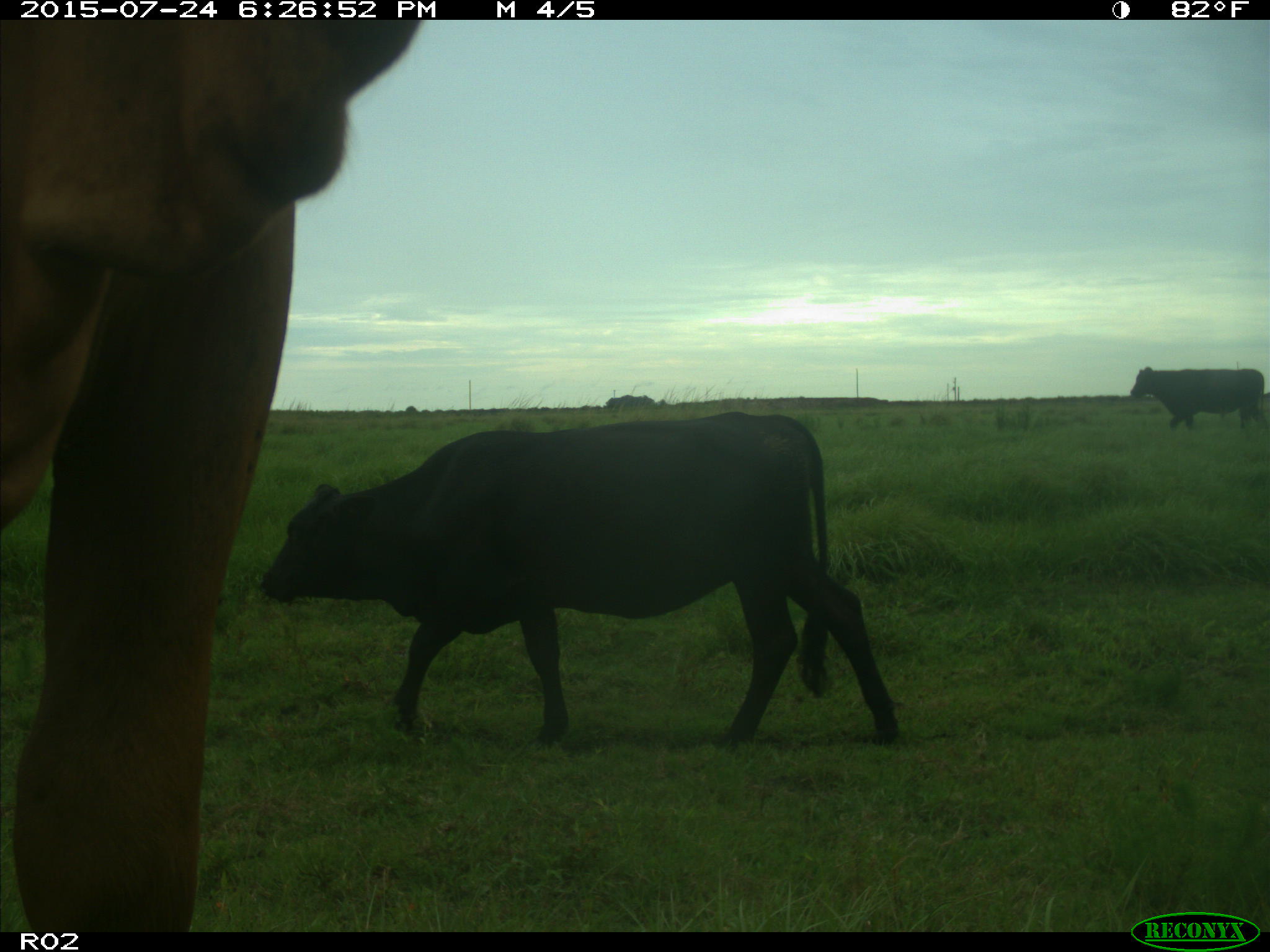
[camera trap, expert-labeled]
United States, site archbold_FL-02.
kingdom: Animalia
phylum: Chordata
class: Mammalia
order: Artiodactyla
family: Bovidae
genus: Bos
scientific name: Bos taurus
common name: domestic cow